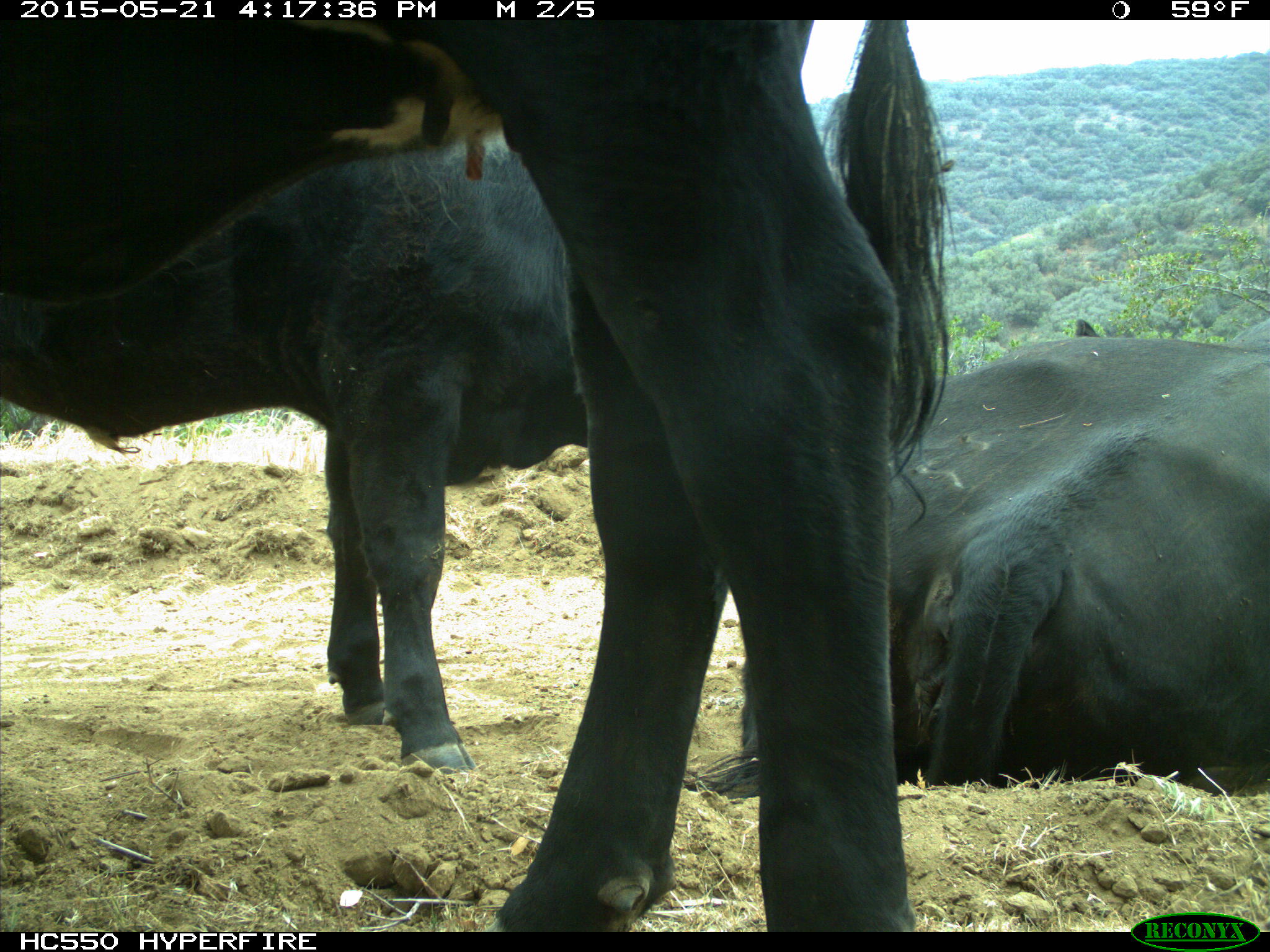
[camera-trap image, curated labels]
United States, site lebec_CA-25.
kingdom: Animalia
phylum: Chordata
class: Mammalia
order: Artiodactyla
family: Bovidae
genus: Bos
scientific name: Bos taurus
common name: domestic cow